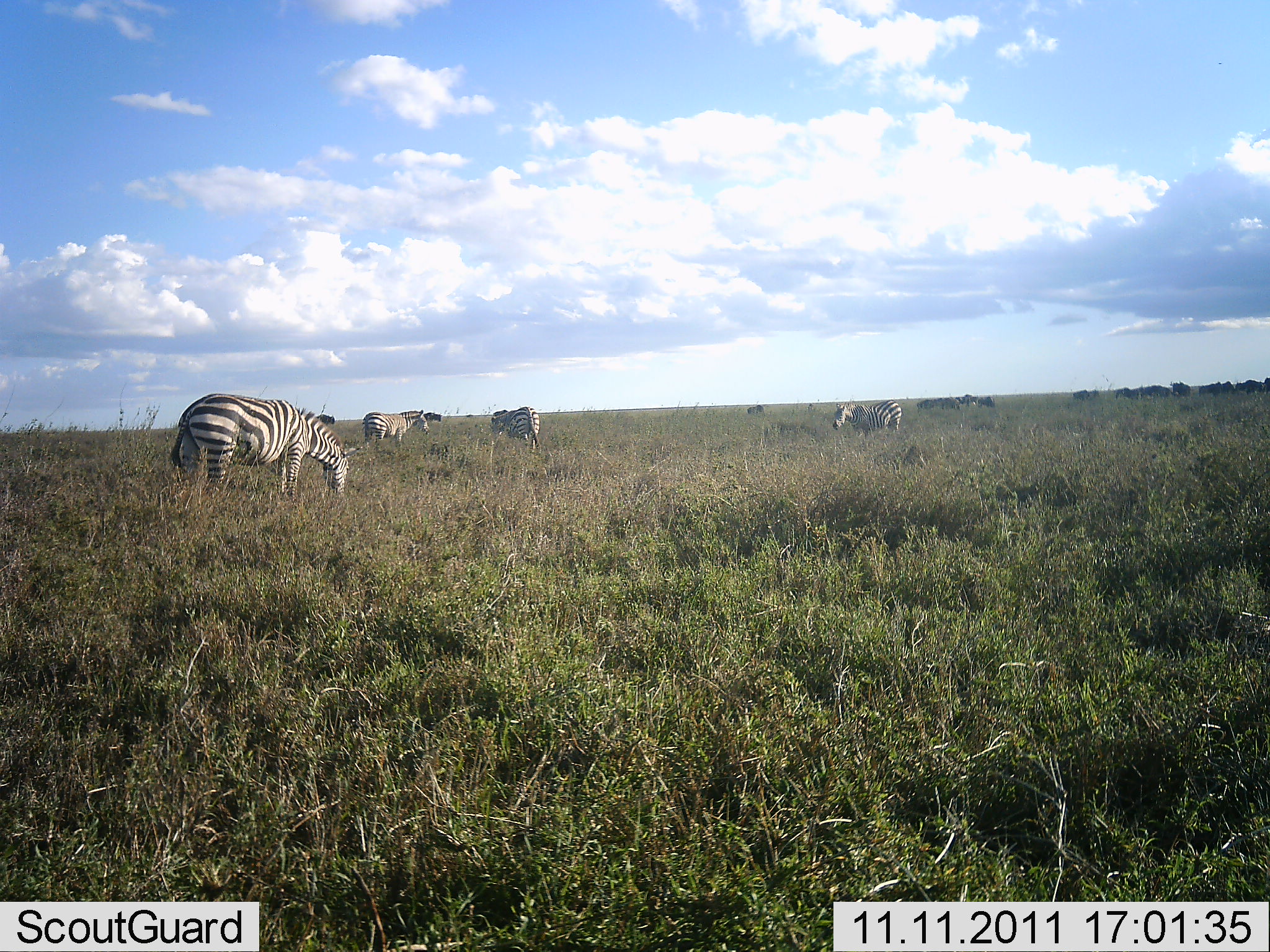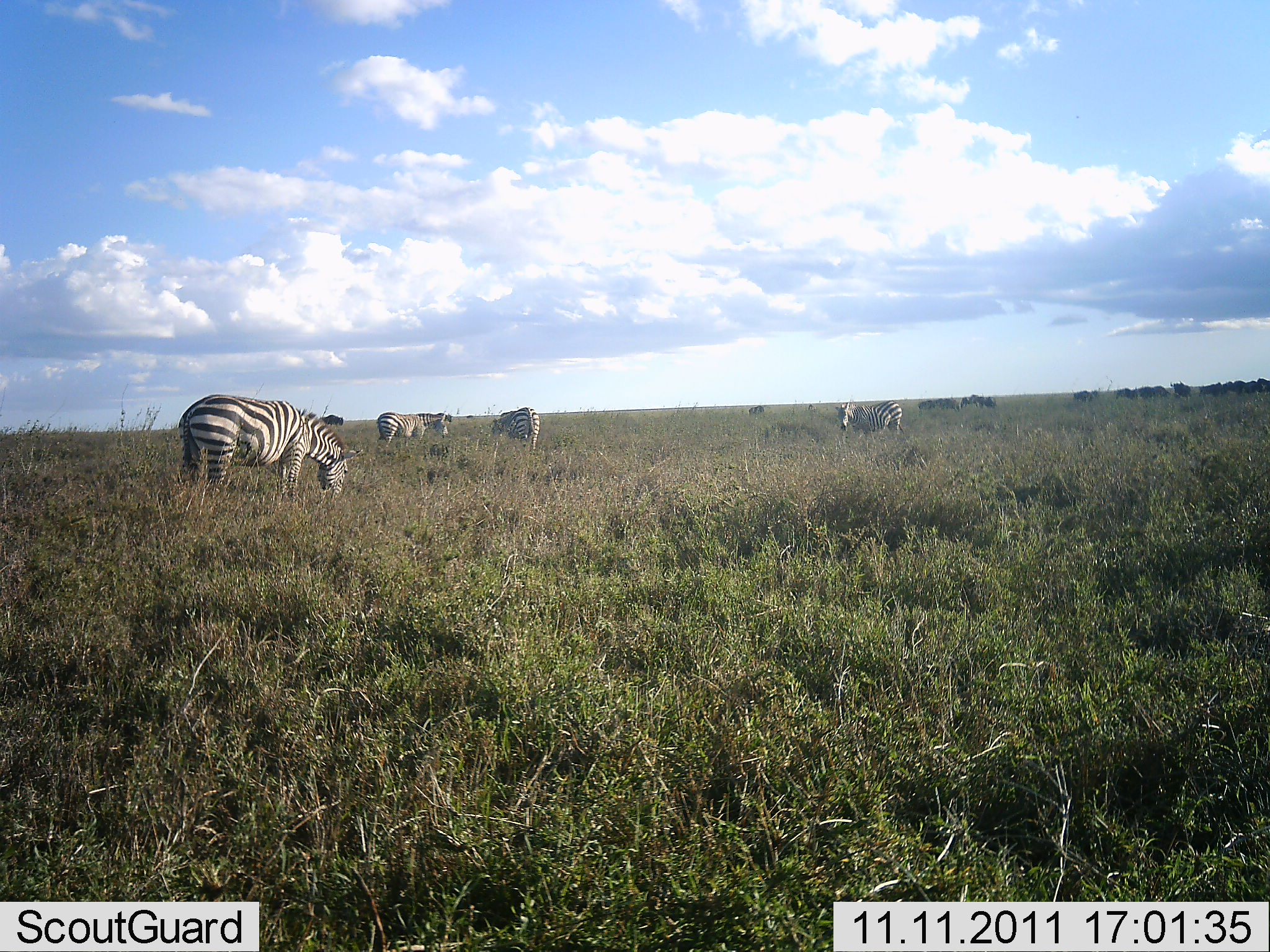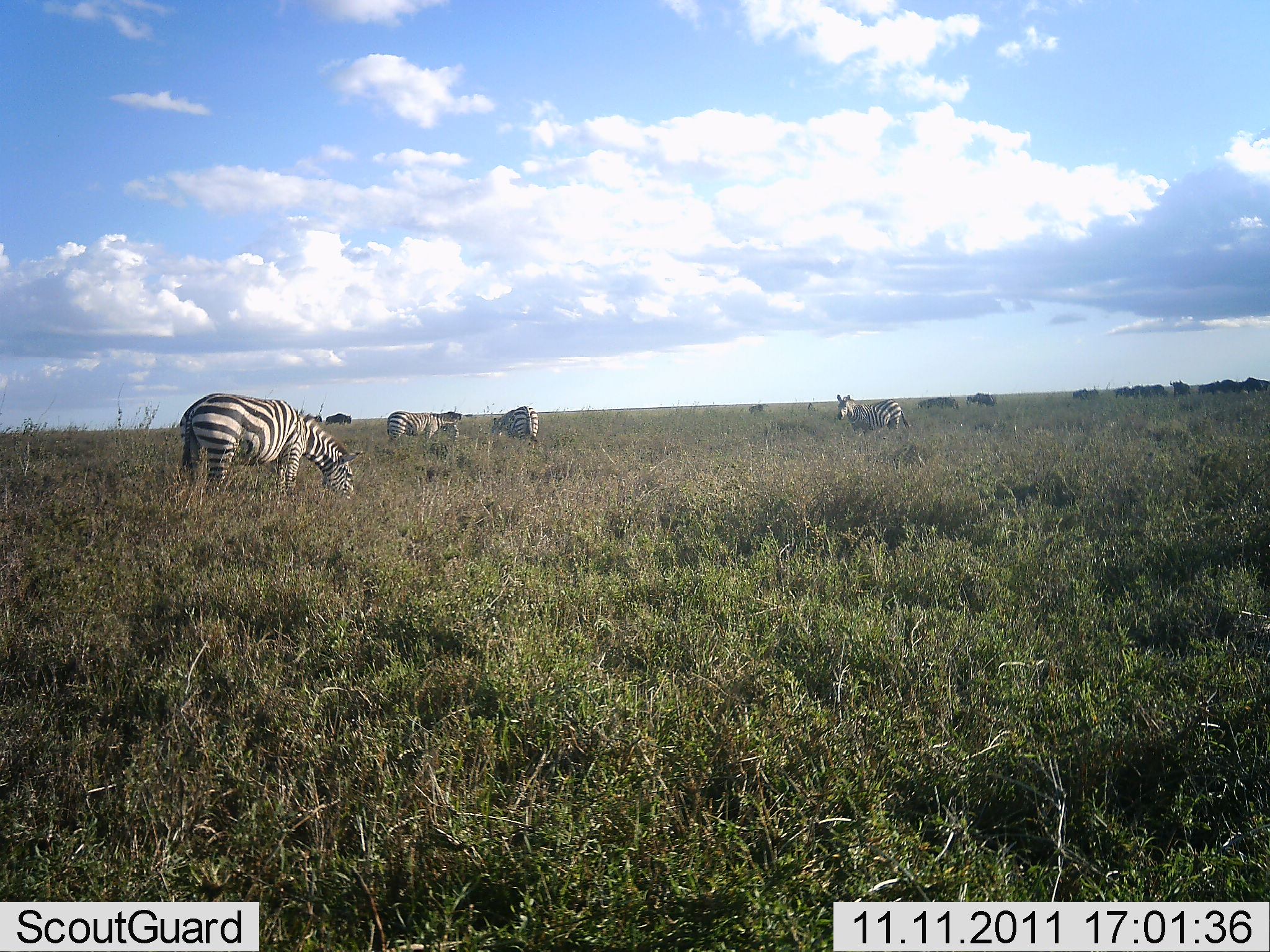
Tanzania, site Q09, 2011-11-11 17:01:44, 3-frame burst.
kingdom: Animalia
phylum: Chordata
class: Mammalia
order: Perissodactyla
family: Equidae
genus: Equus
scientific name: Equus quagga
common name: plains zebra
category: zebra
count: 4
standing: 65%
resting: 6%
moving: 24%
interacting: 0%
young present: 0%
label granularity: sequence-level